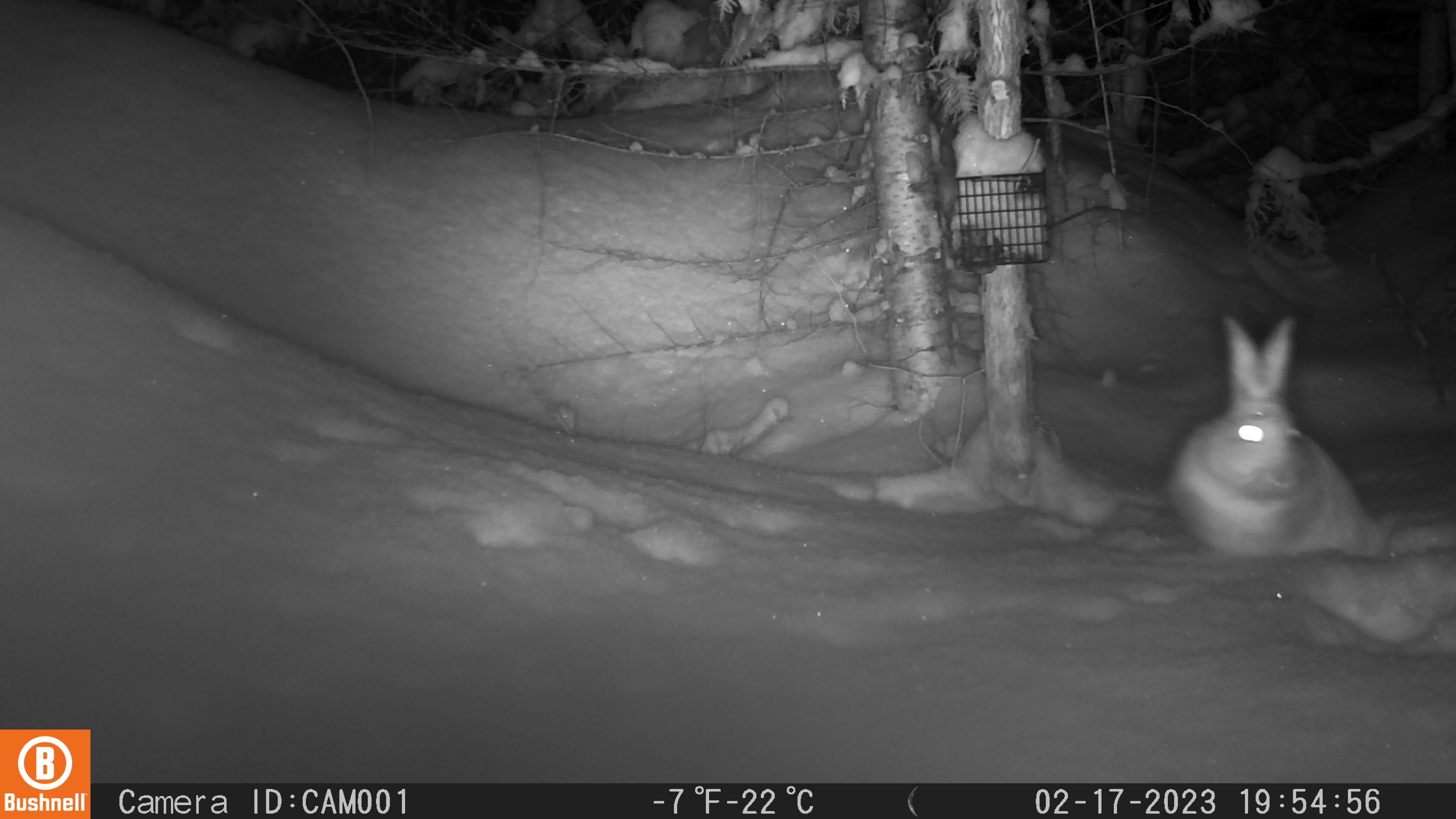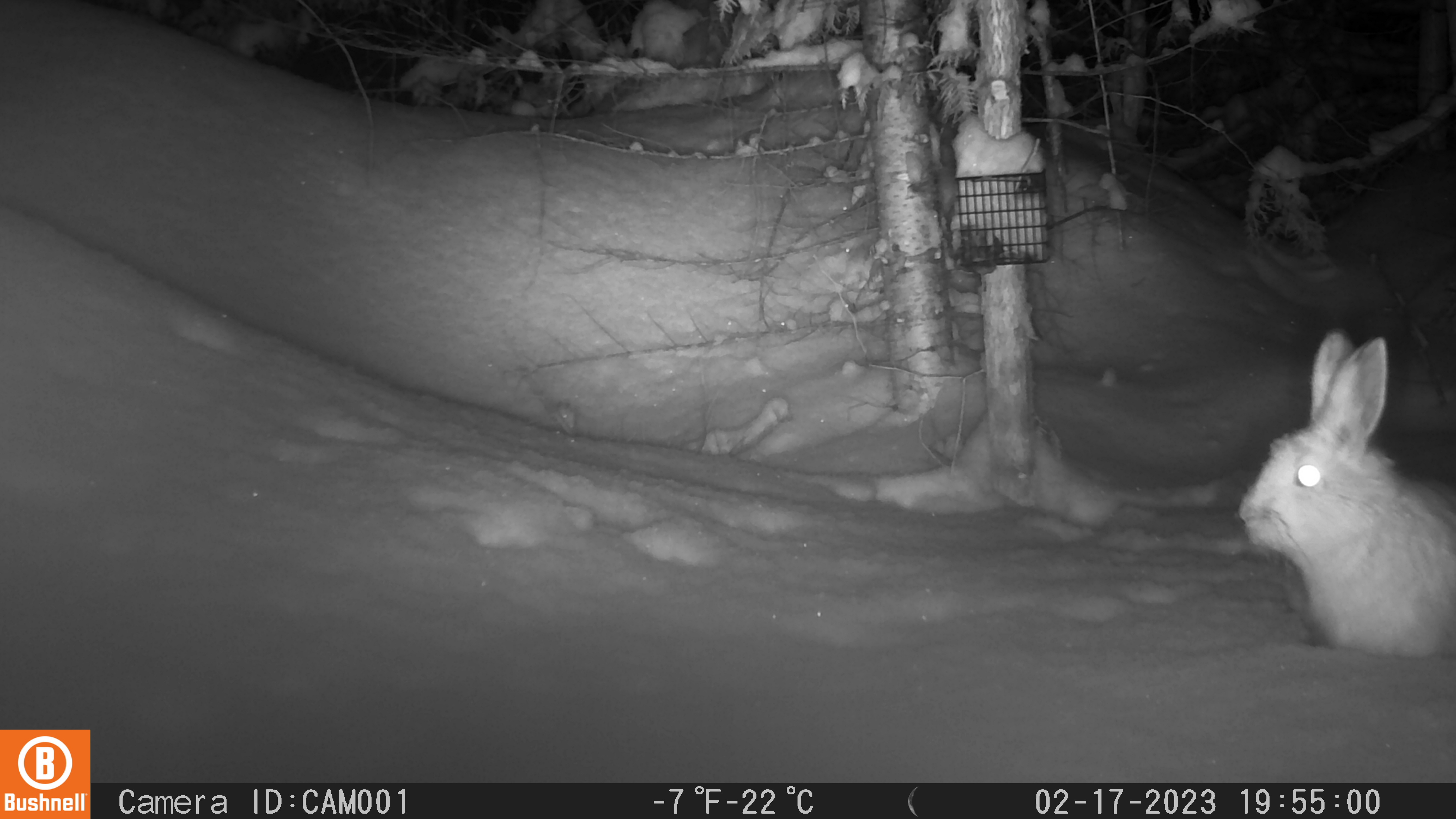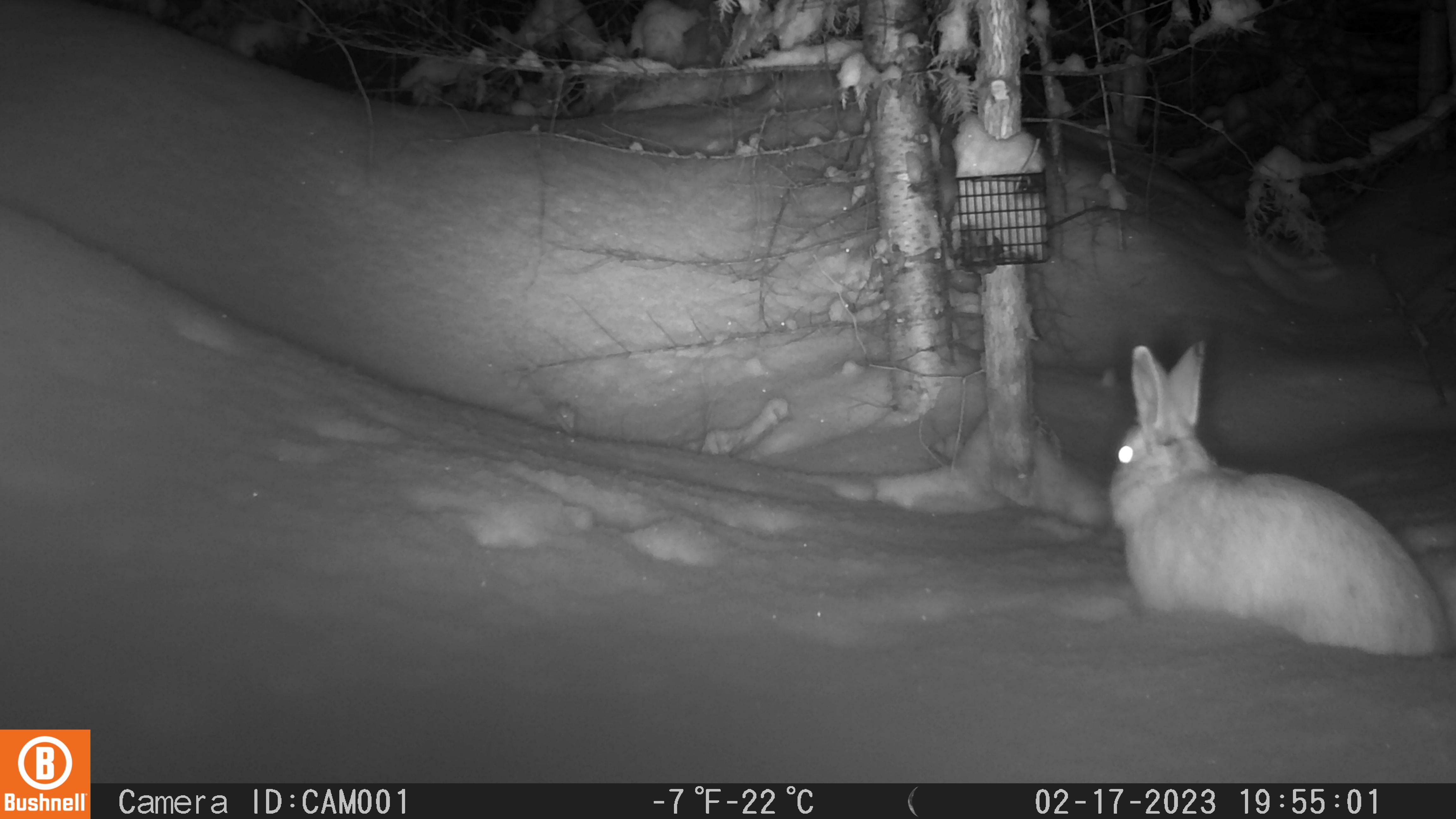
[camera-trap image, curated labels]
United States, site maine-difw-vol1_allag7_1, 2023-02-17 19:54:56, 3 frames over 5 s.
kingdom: Animalia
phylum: Chordata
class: Mammalia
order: Lagomorpha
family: Leporidae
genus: Lepus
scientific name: Lepus americanus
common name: snowshoe hare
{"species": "snowshoe hare (Lepus americanus)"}